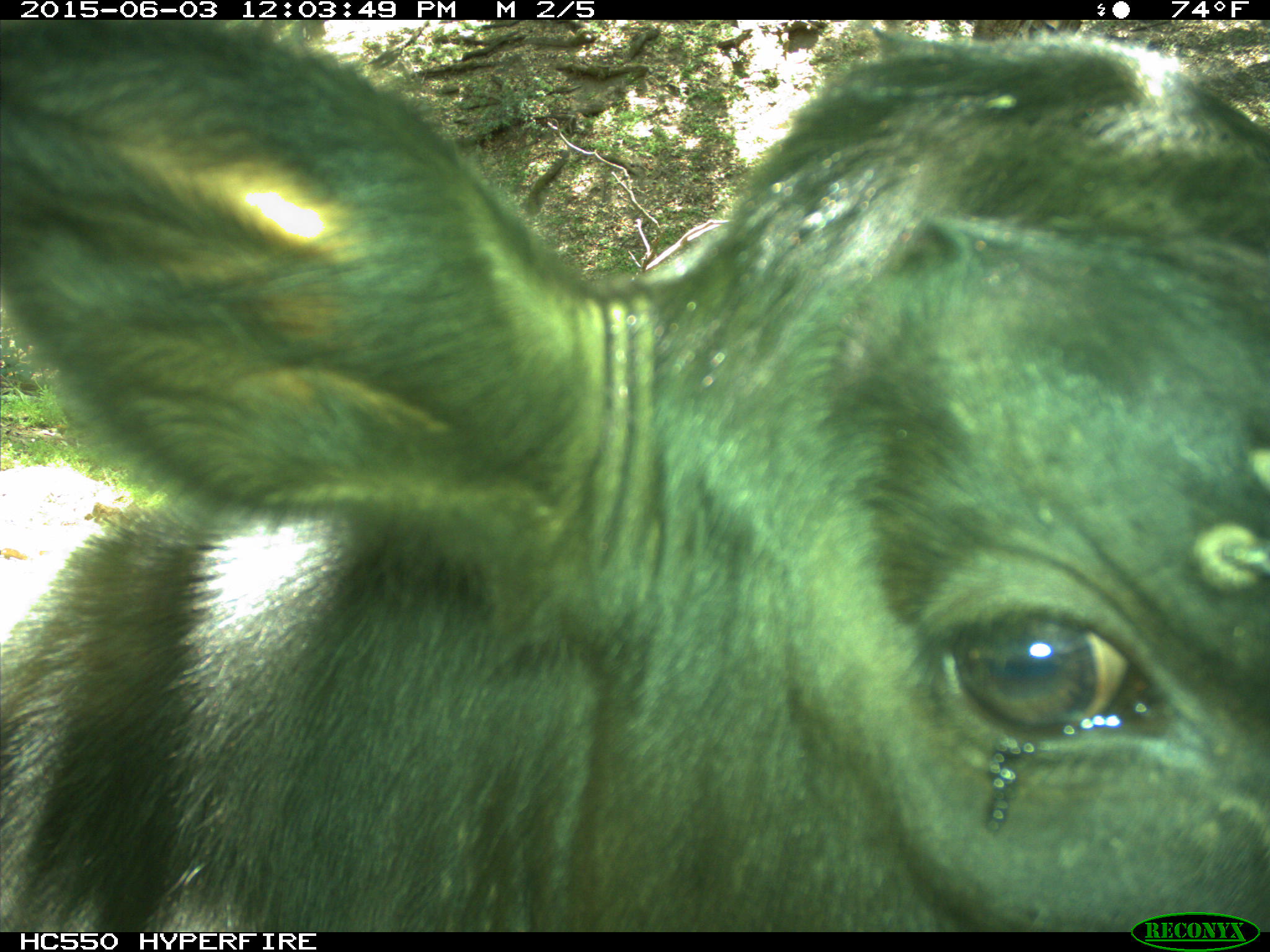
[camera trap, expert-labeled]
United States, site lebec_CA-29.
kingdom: Animalia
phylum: Chordata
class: Mammalia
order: Artiodactyla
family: Bovidae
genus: Bos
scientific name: Bos taurus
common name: domestic cow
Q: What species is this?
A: Bos taurus (domestic cow).